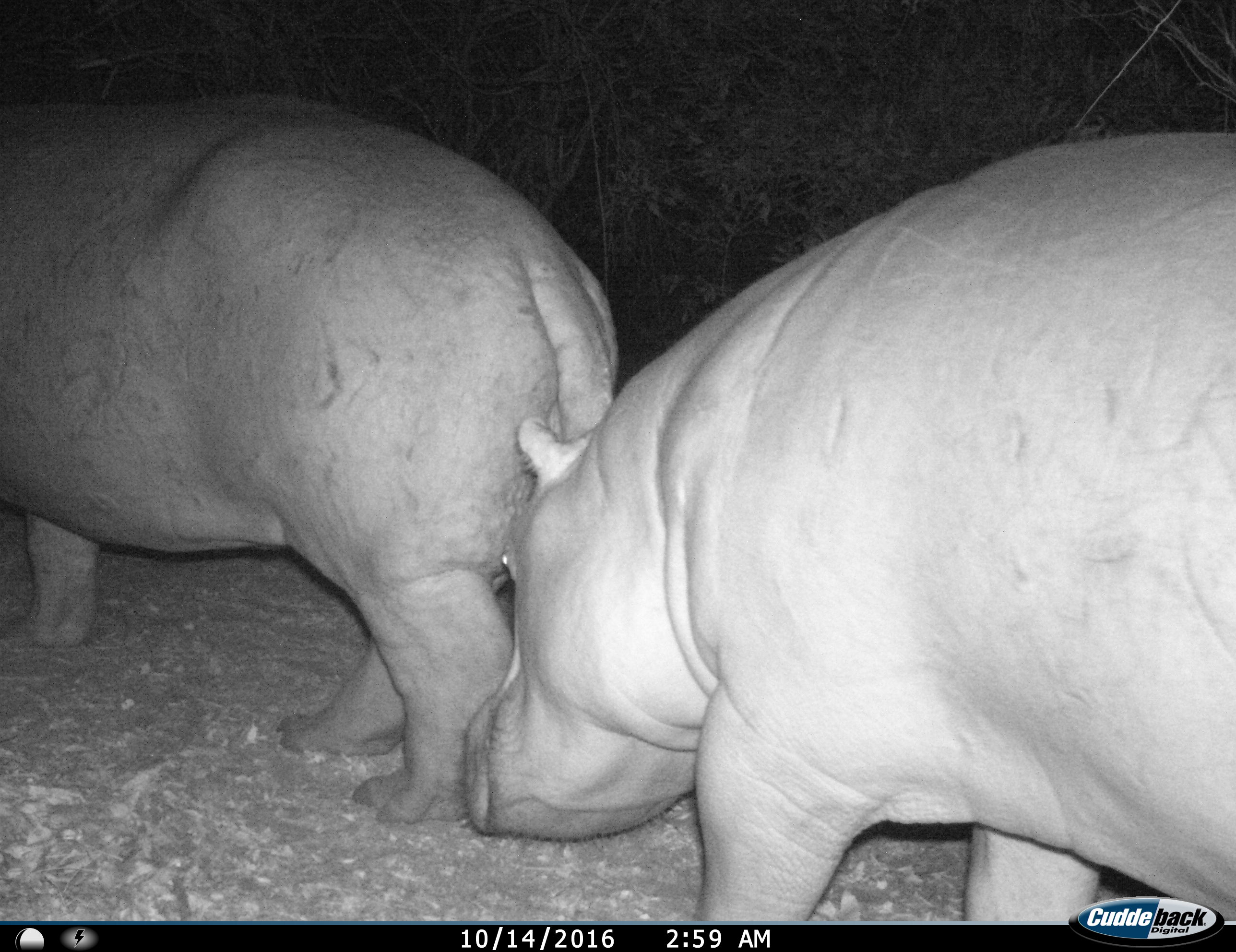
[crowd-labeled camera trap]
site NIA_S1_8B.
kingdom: Animalia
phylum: Chordata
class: Mammalia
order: Artiodactyla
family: Hippopotamidae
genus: Hippopotamus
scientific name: Hippopotamus amphibius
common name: hippopotamus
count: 2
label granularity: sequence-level